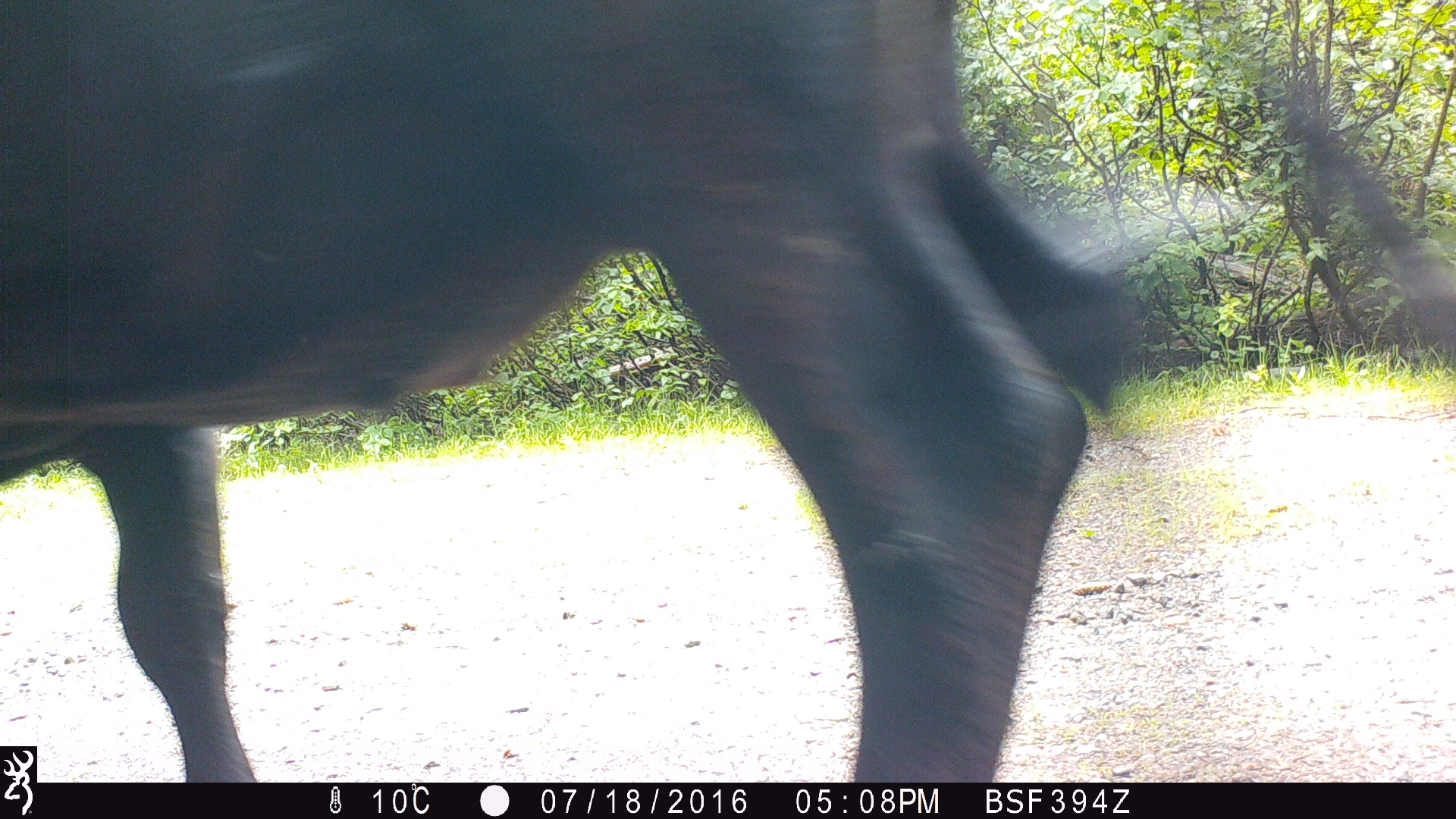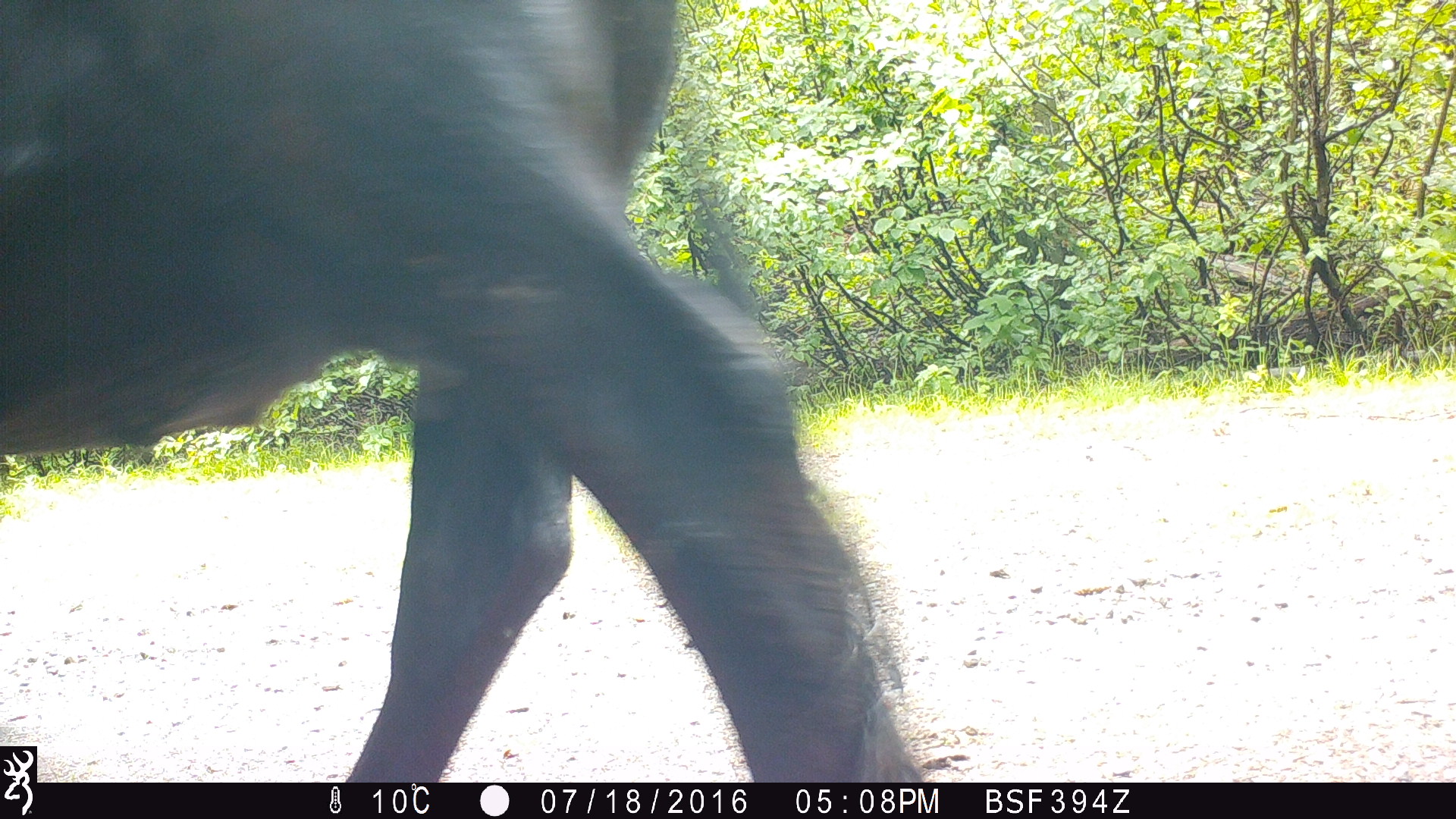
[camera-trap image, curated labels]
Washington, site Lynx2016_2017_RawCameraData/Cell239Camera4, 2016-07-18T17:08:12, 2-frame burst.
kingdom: Animalia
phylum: Chordata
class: Mammalia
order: Artiodactyla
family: Bovidae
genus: Bos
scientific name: Bos taurus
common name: domestic cattle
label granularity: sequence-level